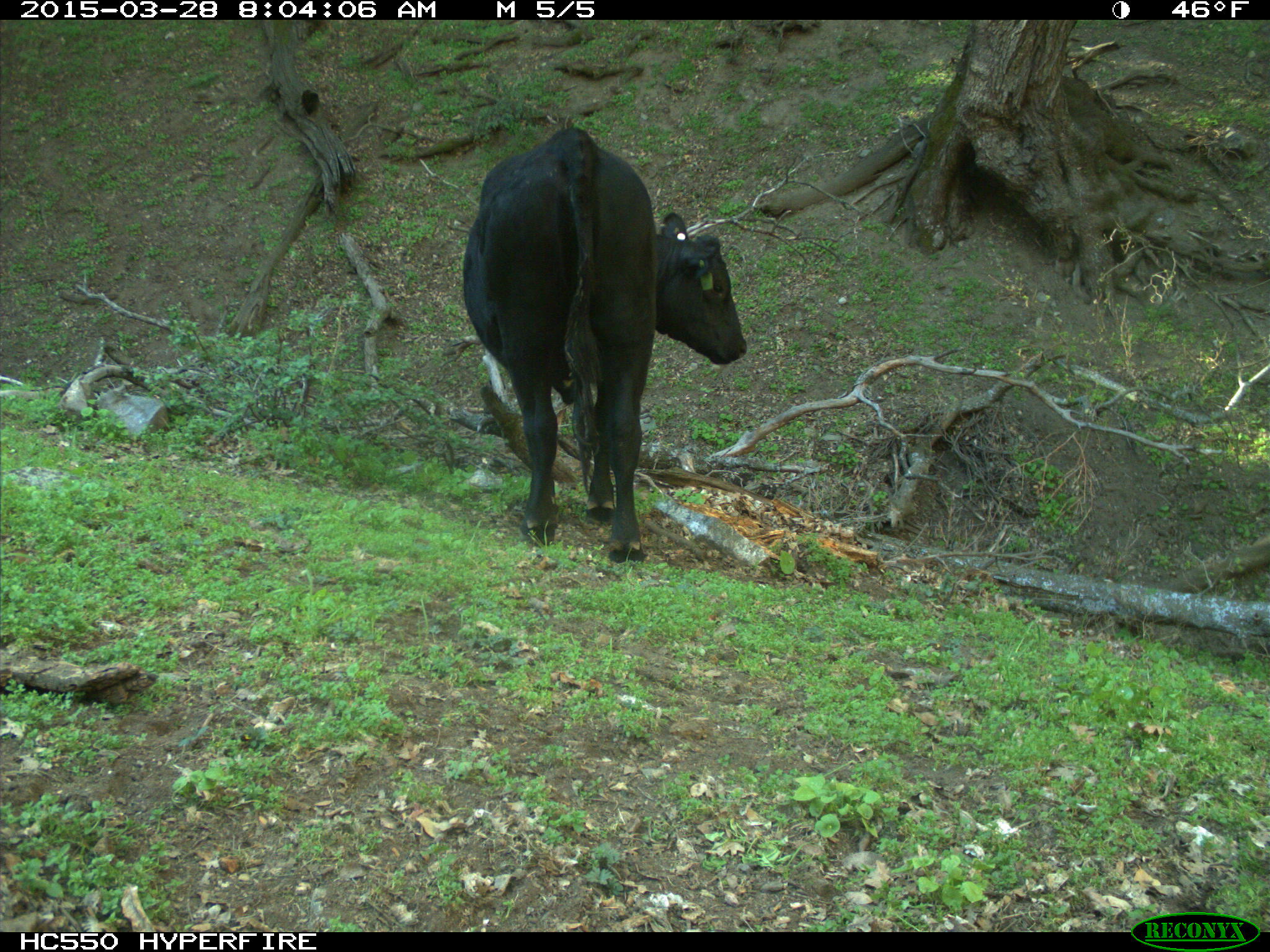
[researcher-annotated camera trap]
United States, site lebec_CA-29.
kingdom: Animalia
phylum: Chordata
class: Mammalia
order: Artiodactyla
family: Bovidae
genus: Bos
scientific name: Bos taurus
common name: domestic cow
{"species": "Bos taurus (domestic cow)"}